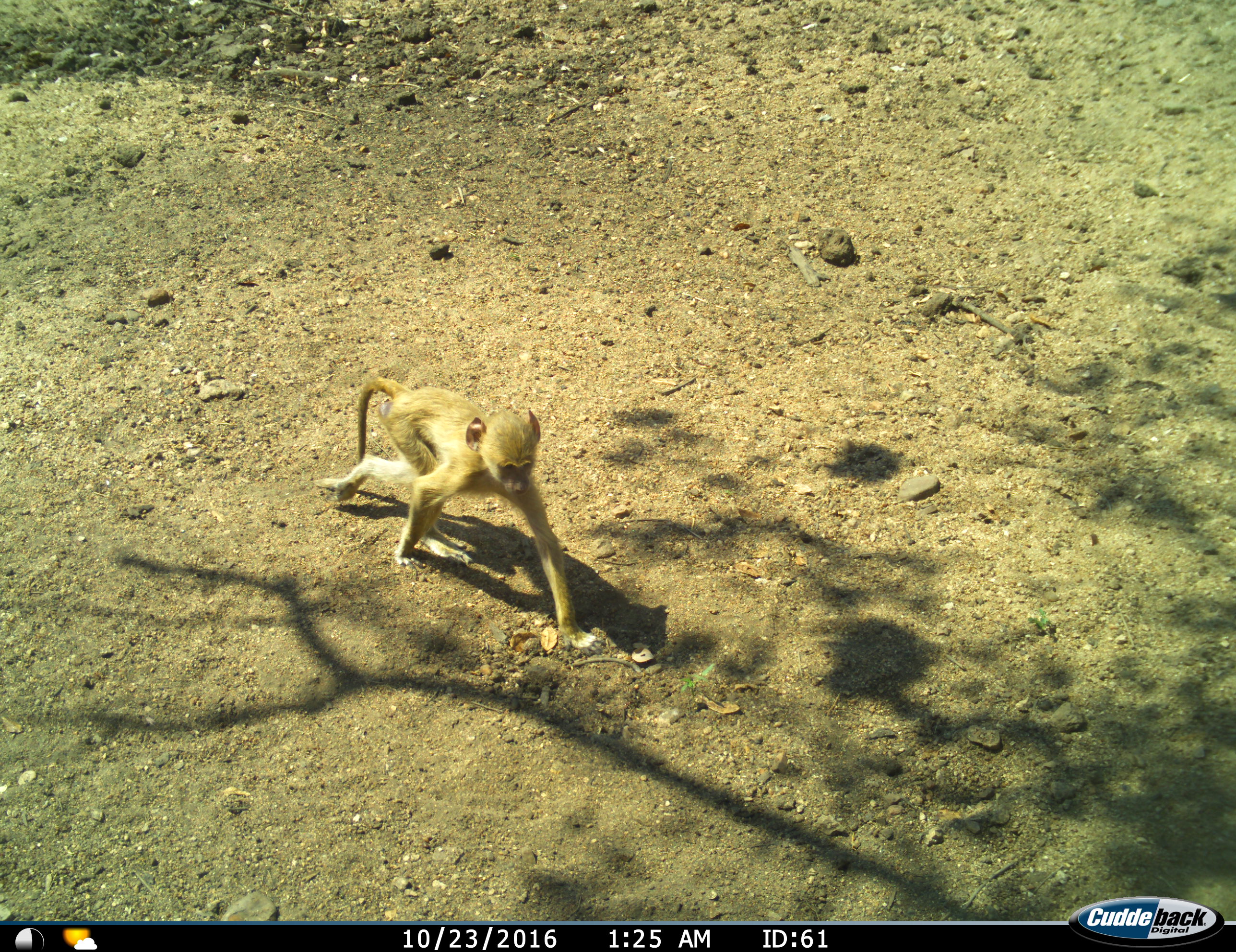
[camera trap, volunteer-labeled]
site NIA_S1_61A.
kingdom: Animalia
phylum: Chordata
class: Mammalia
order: Primates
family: Cercopithecidae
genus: Papio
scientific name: Papio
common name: baboon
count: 1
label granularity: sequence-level